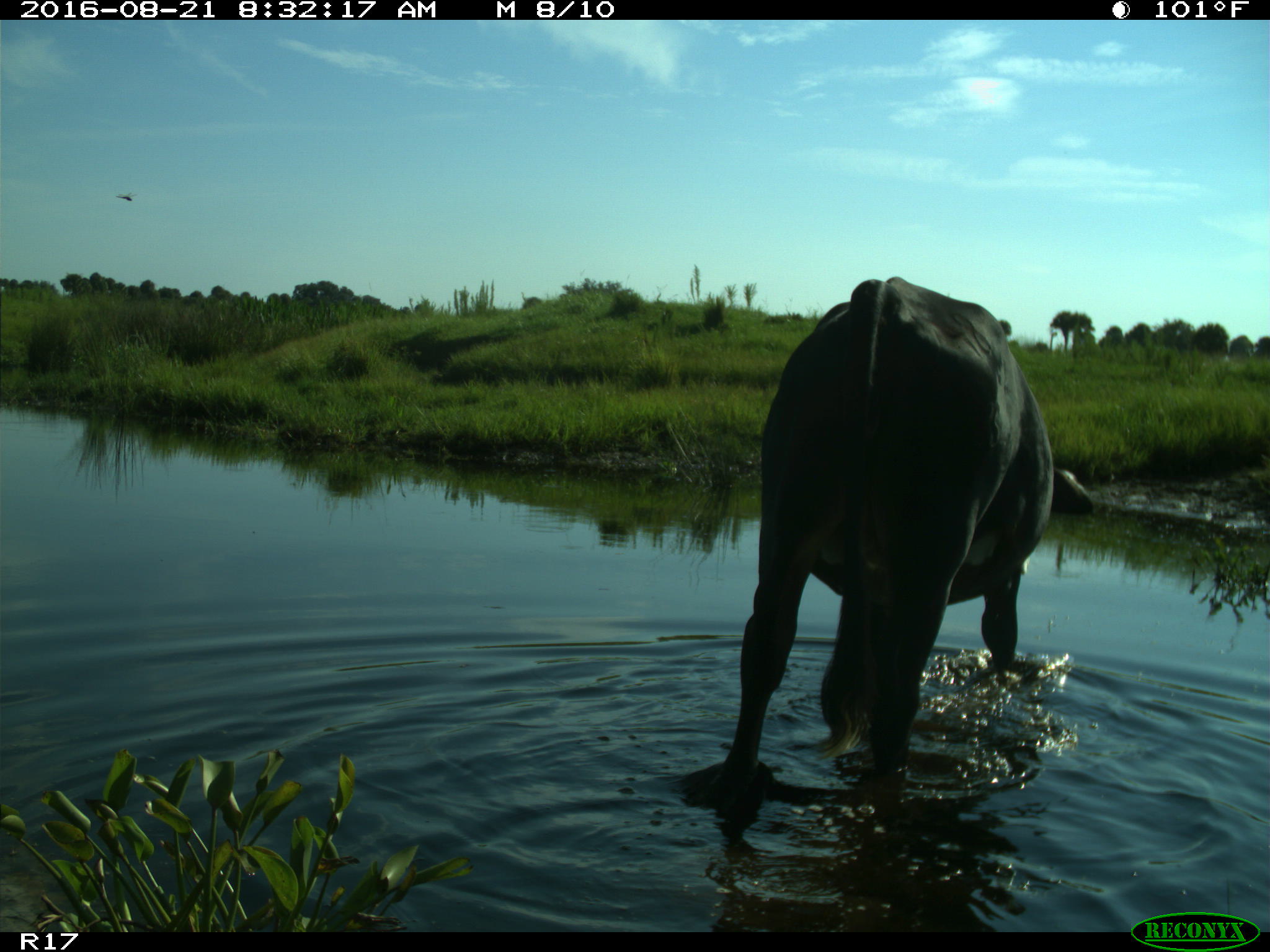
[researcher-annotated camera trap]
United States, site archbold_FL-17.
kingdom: Animalia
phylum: Chordata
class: Mammalia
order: Artiodactyla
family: Bovidae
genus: Bos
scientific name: Bos taurus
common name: domestic cow